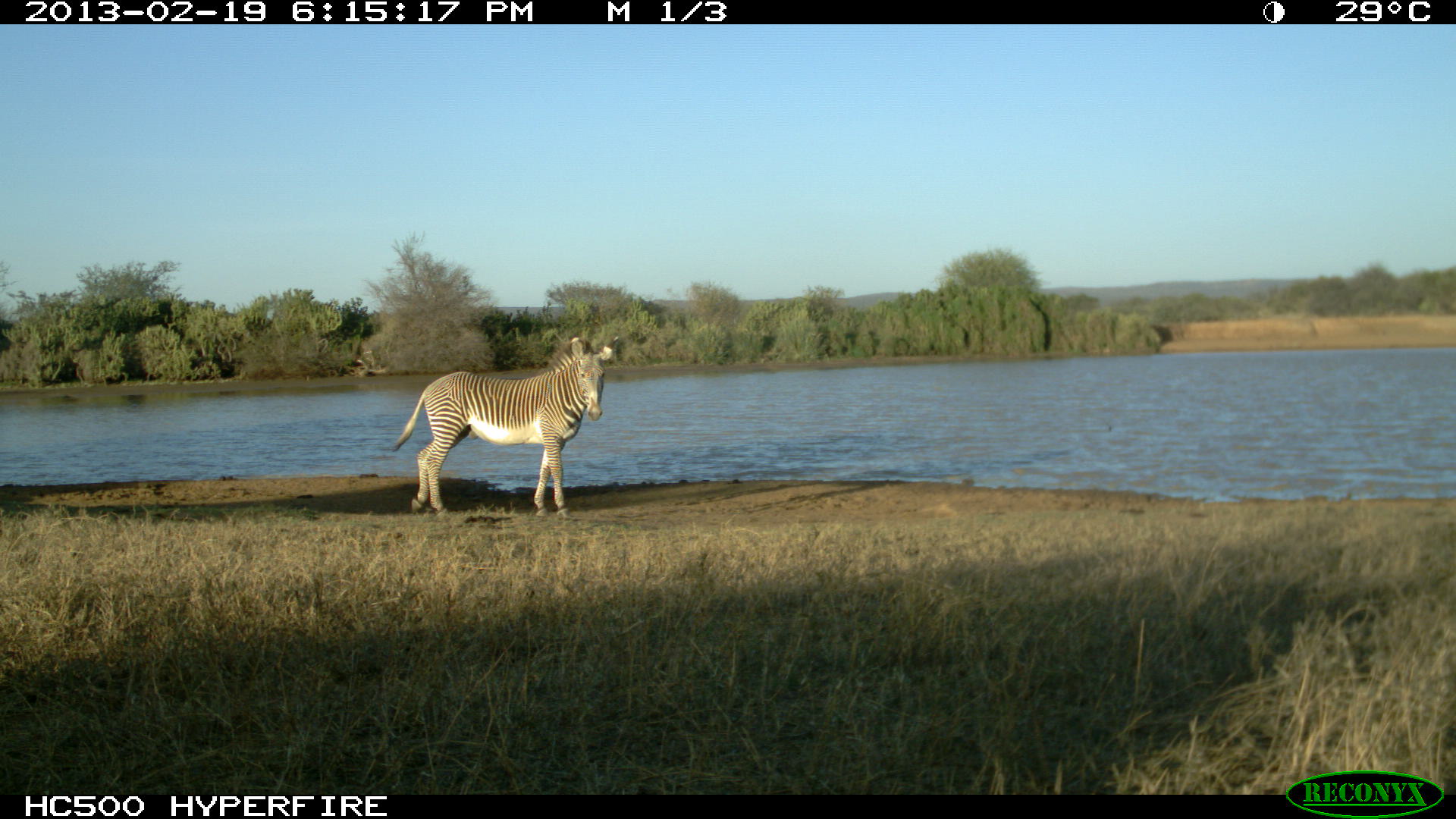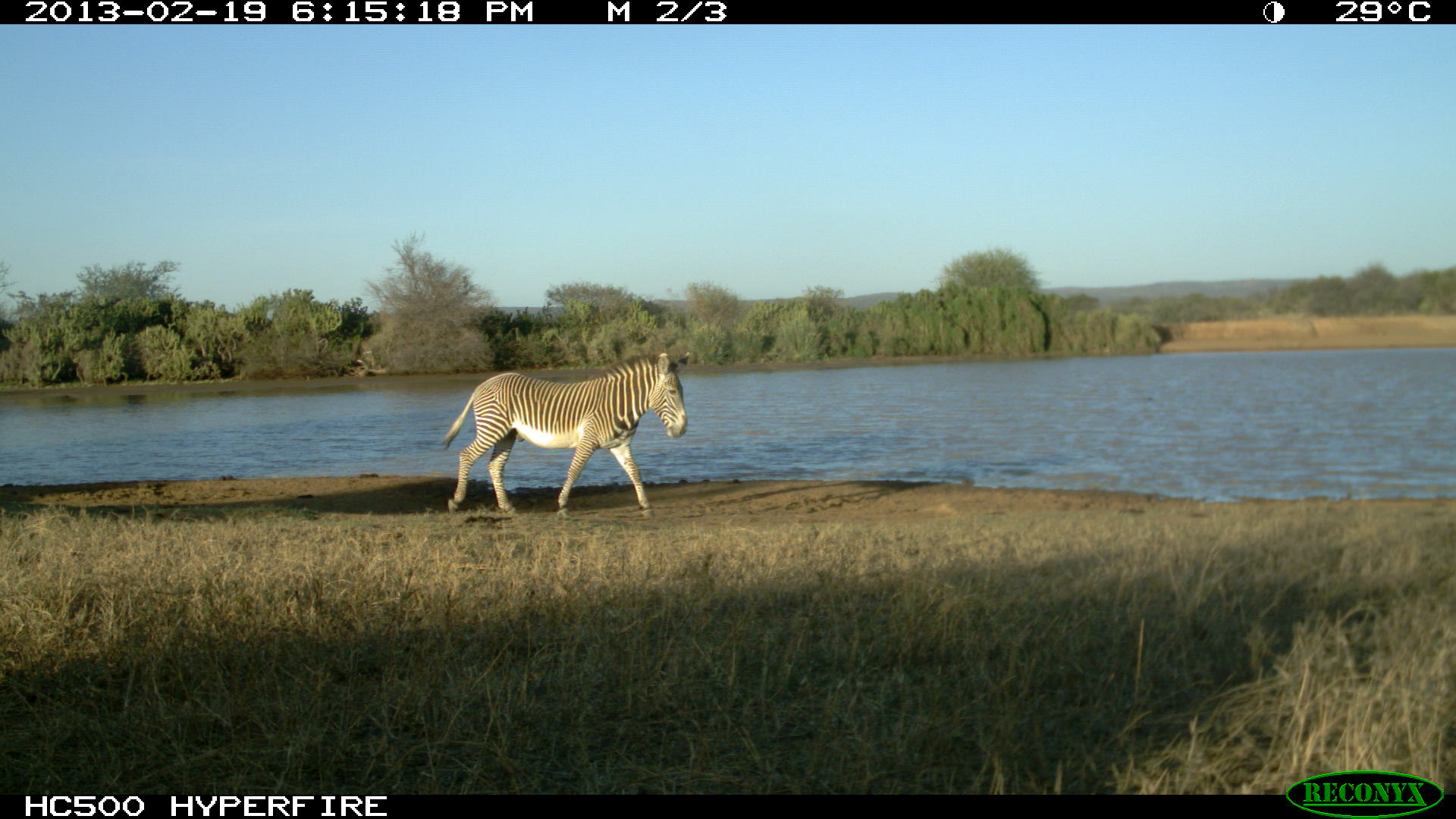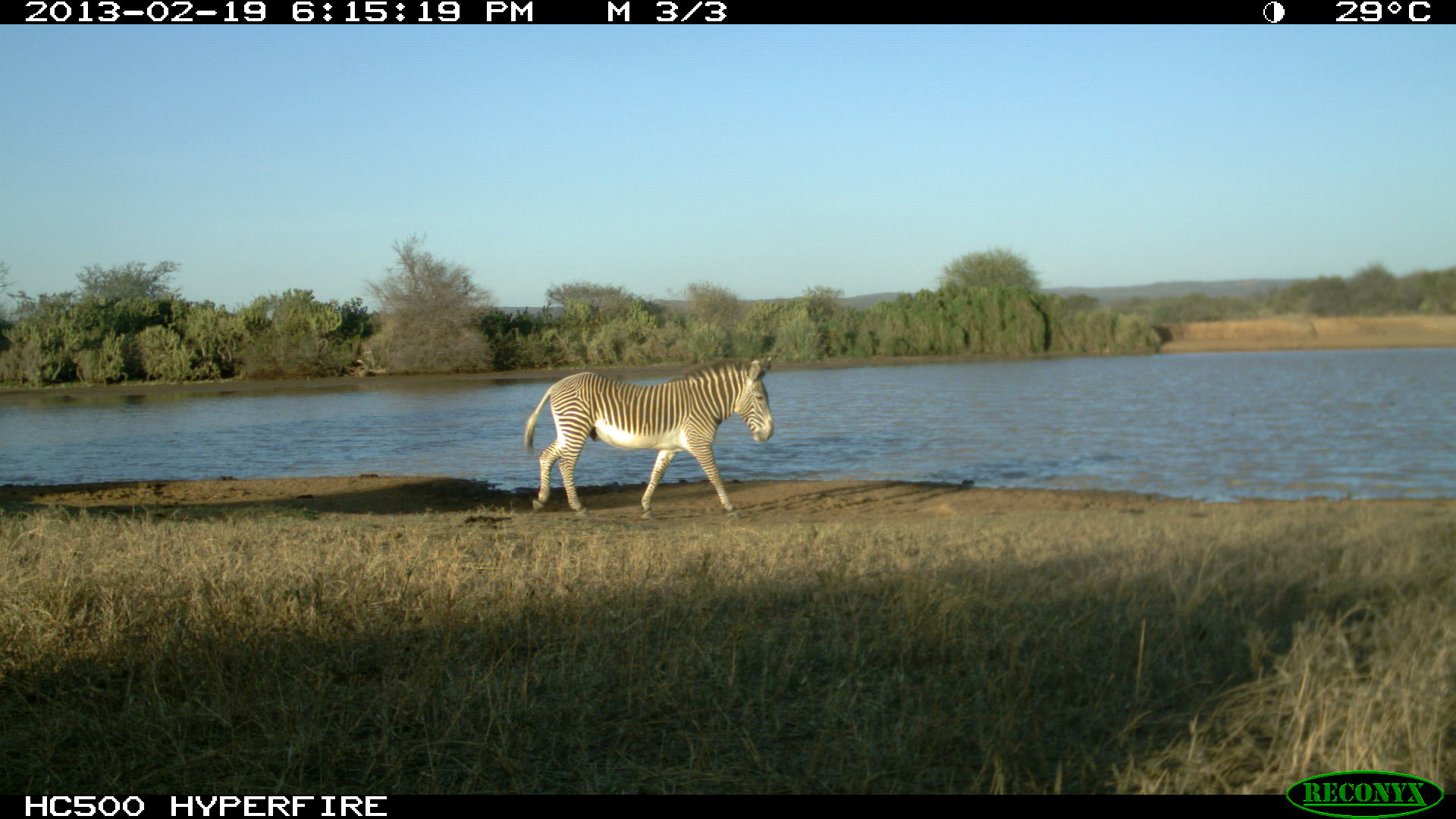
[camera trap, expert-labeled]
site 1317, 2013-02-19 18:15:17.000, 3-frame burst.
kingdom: Animalia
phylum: Chordata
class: Mammalia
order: Perissodactyla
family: Equidae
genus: Equus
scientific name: Equus grevyi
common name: grévy's zebra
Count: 1.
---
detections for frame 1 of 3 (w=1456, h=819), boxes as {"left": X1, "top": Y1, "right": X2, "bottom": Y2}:
equus grevyi: {"left": 389, "top": 335, "right": 620, "bottom": 517}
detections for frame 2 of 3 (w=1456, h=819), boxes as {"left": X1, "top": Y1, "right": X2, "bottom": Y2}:
equus grevyi: {"left": 439, "top": 350, "right": 685, "bottom": 518}